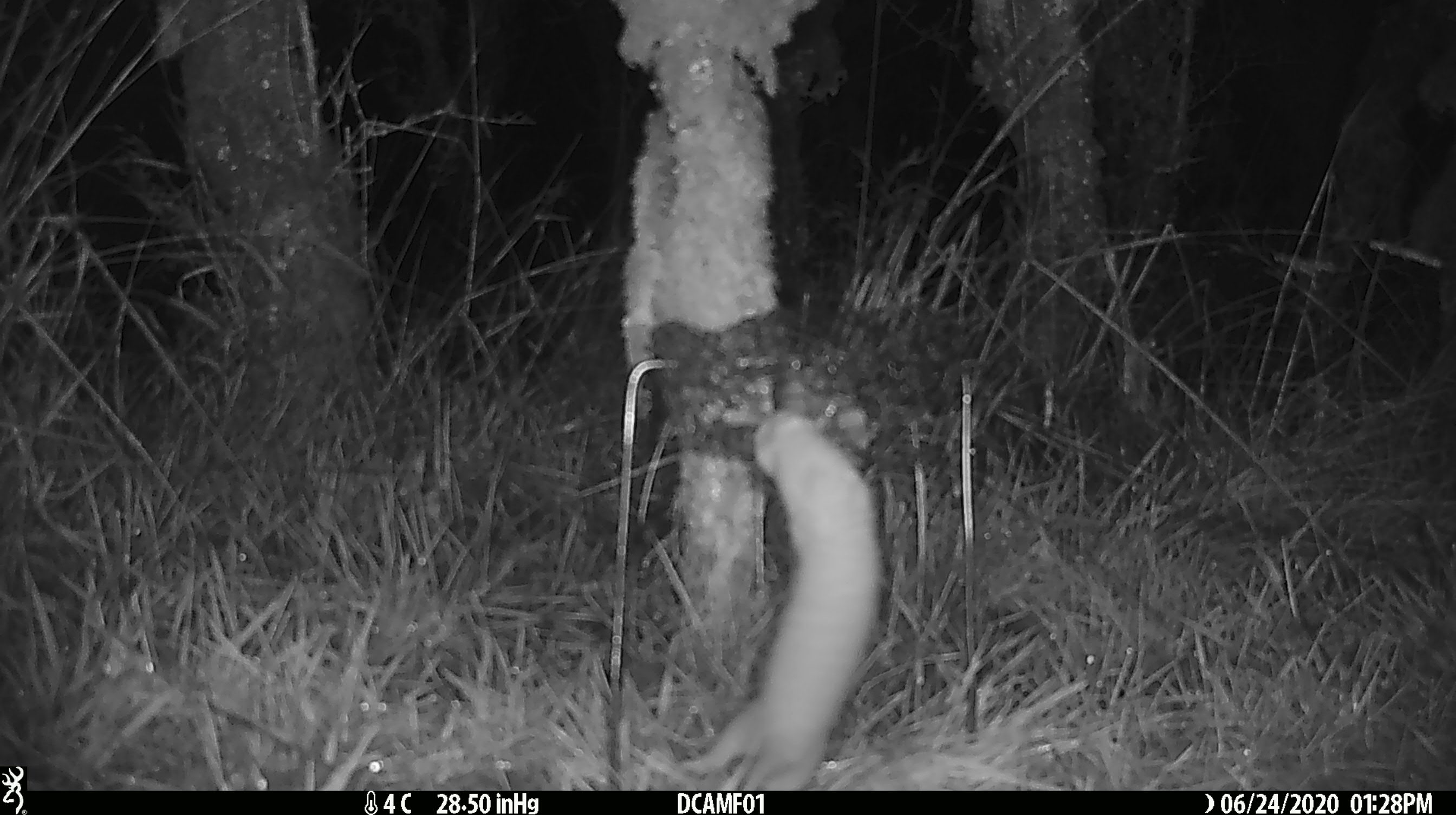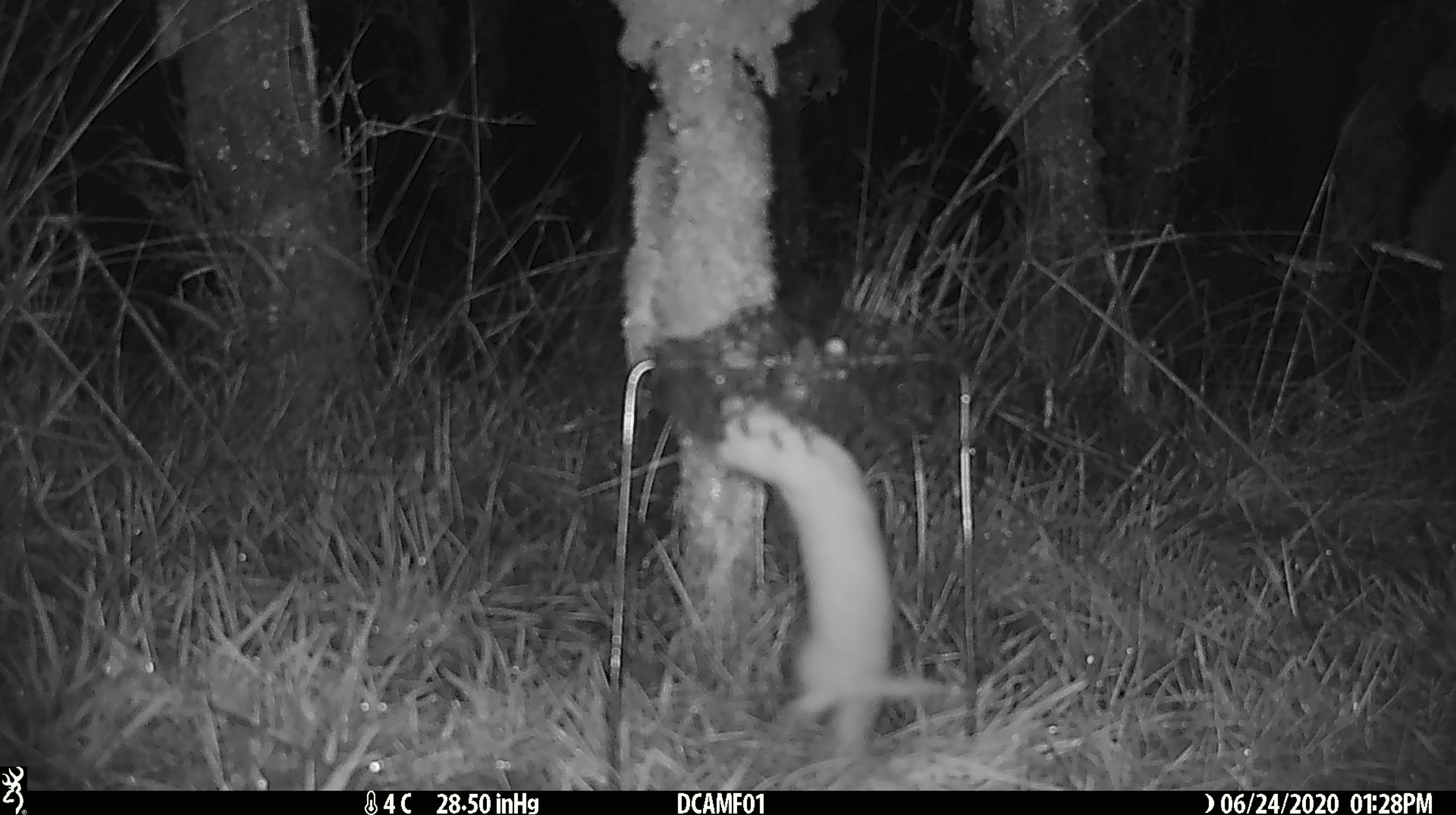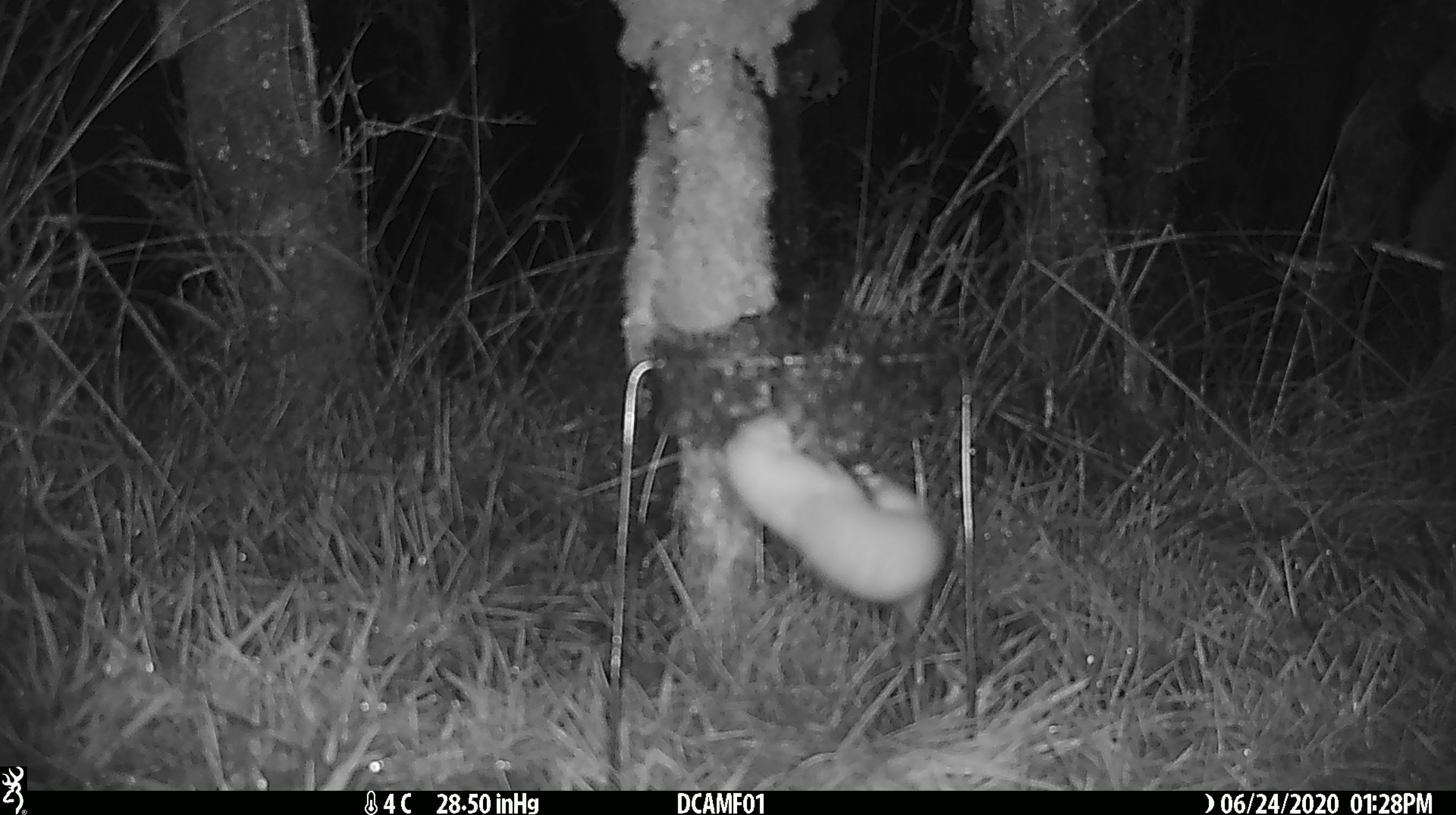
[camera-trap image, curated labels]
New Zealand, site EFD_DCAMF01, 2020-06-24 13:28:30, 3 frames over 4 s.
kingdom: Animalia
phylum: Chordata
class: Mammalia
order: Carnivora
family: Mustelidae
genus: Mustela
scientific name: Mustela nivalis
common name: least weasel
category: weasel